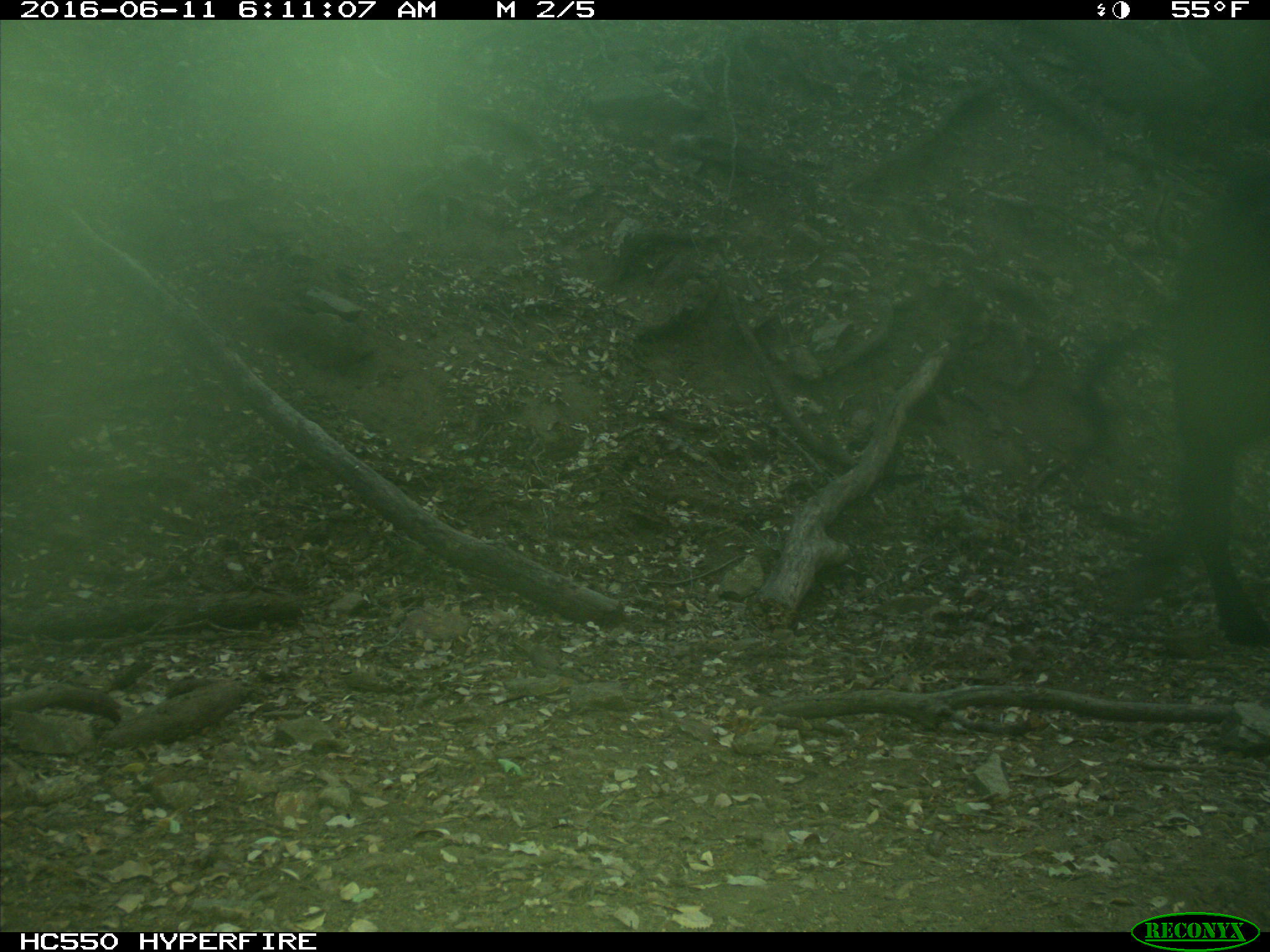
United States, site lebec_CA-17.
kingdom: Animalia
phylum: Chordata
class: Mammalia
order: Artiodactyla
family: Bovidae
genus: Bos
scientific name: Bos taurus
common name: domestic cow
Bos taurus (domestic cow).